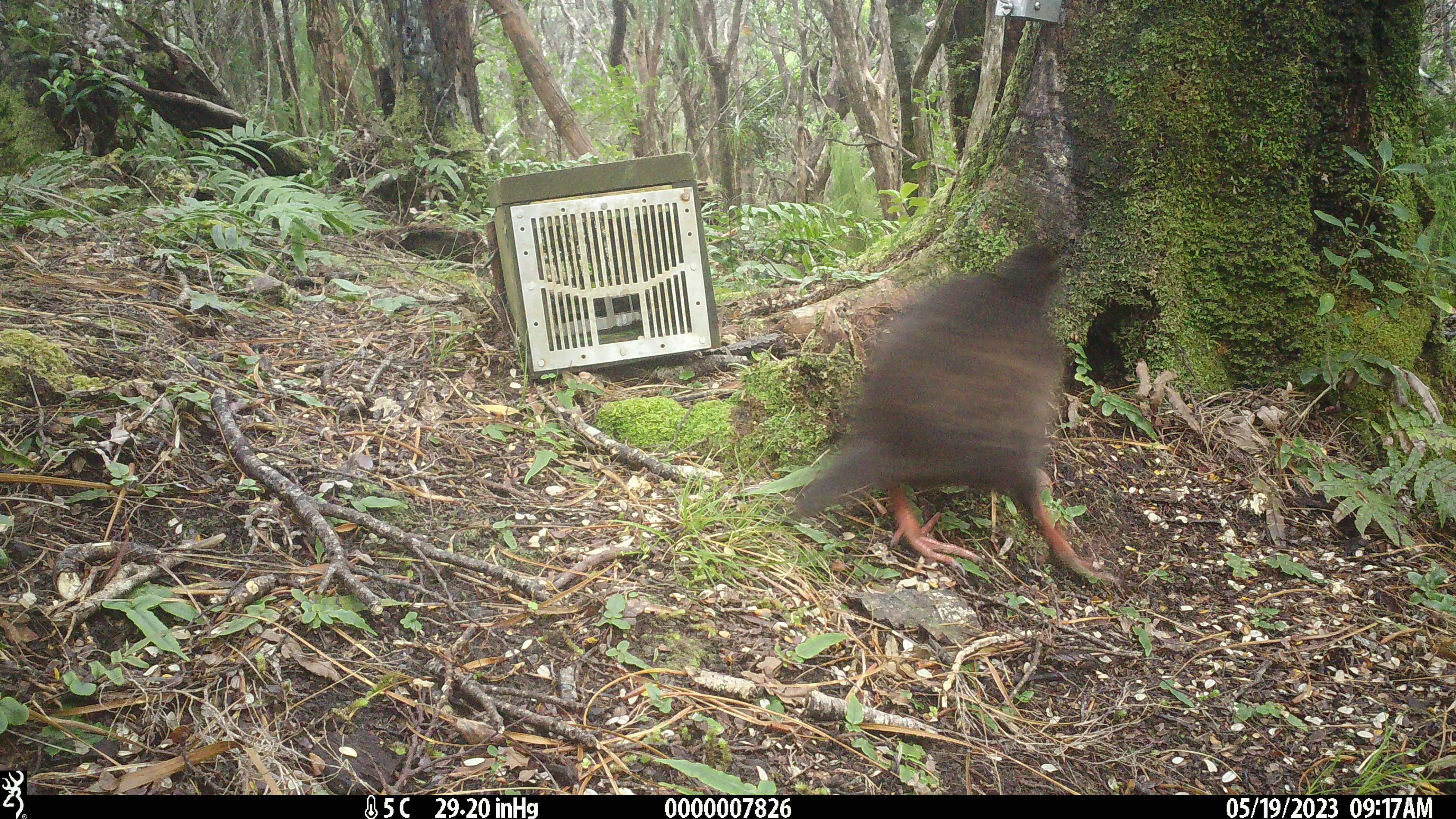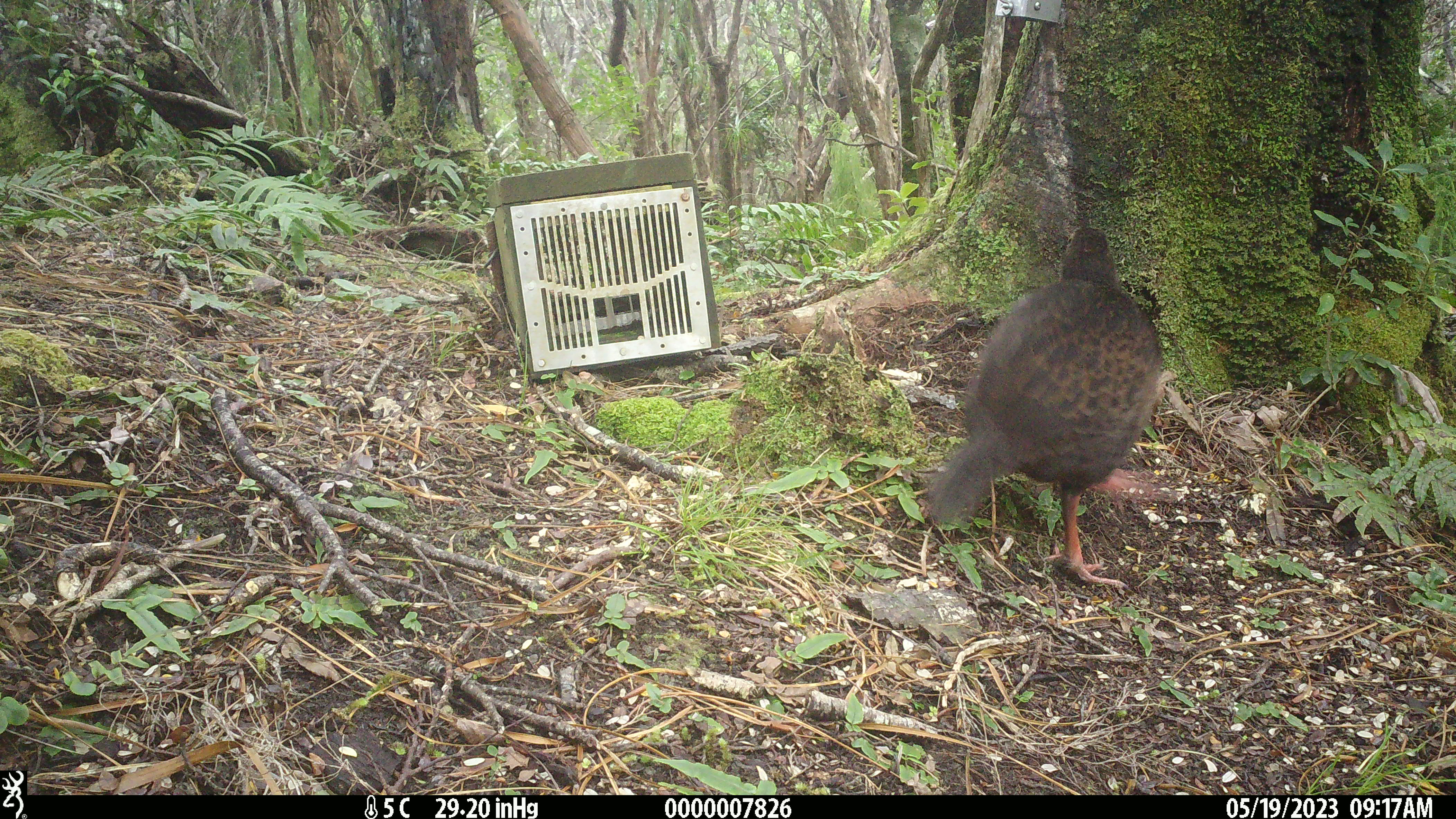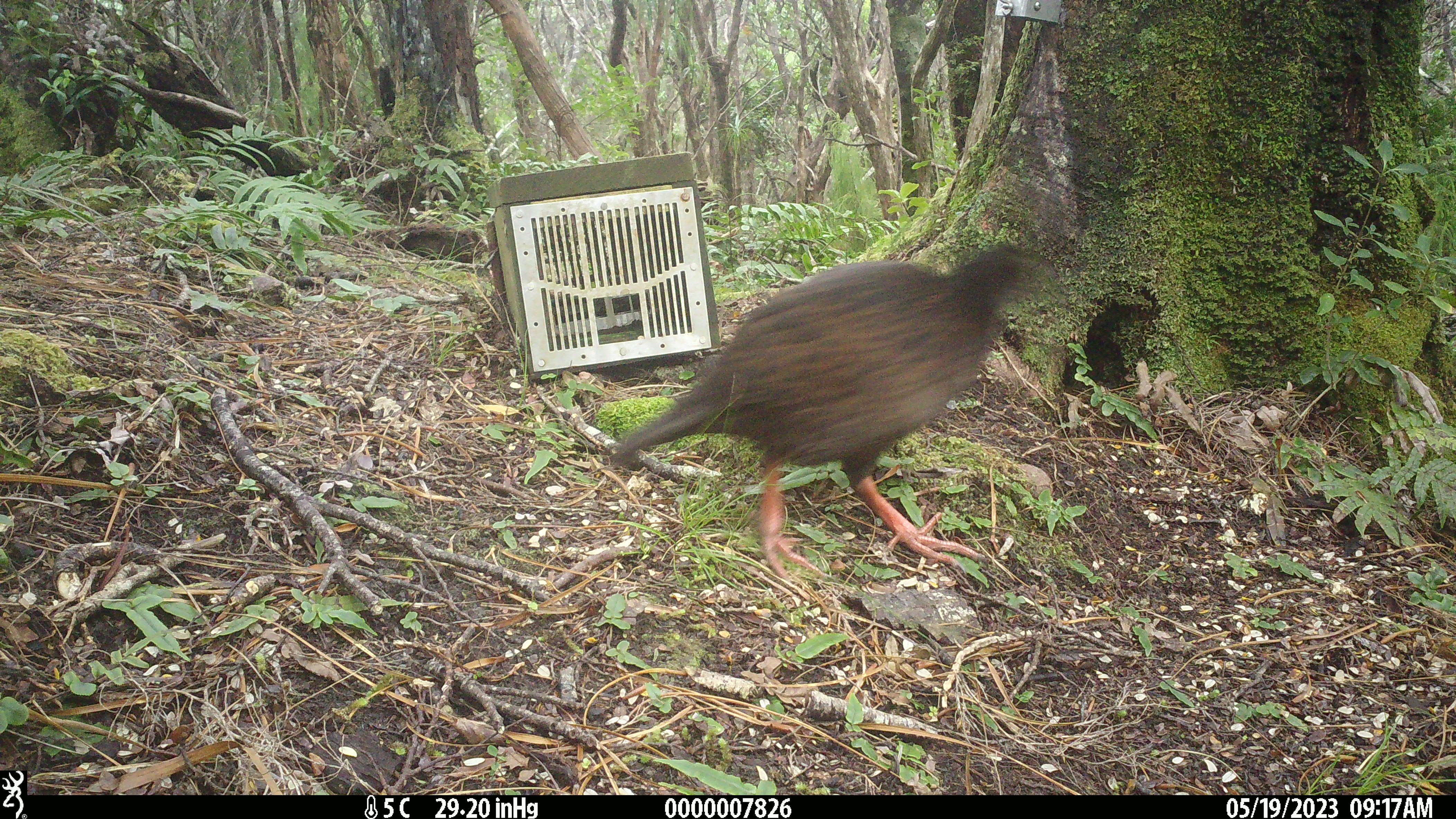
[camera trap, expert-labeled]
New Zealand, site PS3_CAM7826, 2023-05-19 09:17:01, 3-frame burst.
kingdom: Animalia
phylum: Chordata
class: Aves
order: Gruiformes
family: Rallidae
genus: Gallirallus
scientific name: Gallirallus australis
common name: weka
Weka (Gallirallus australis).